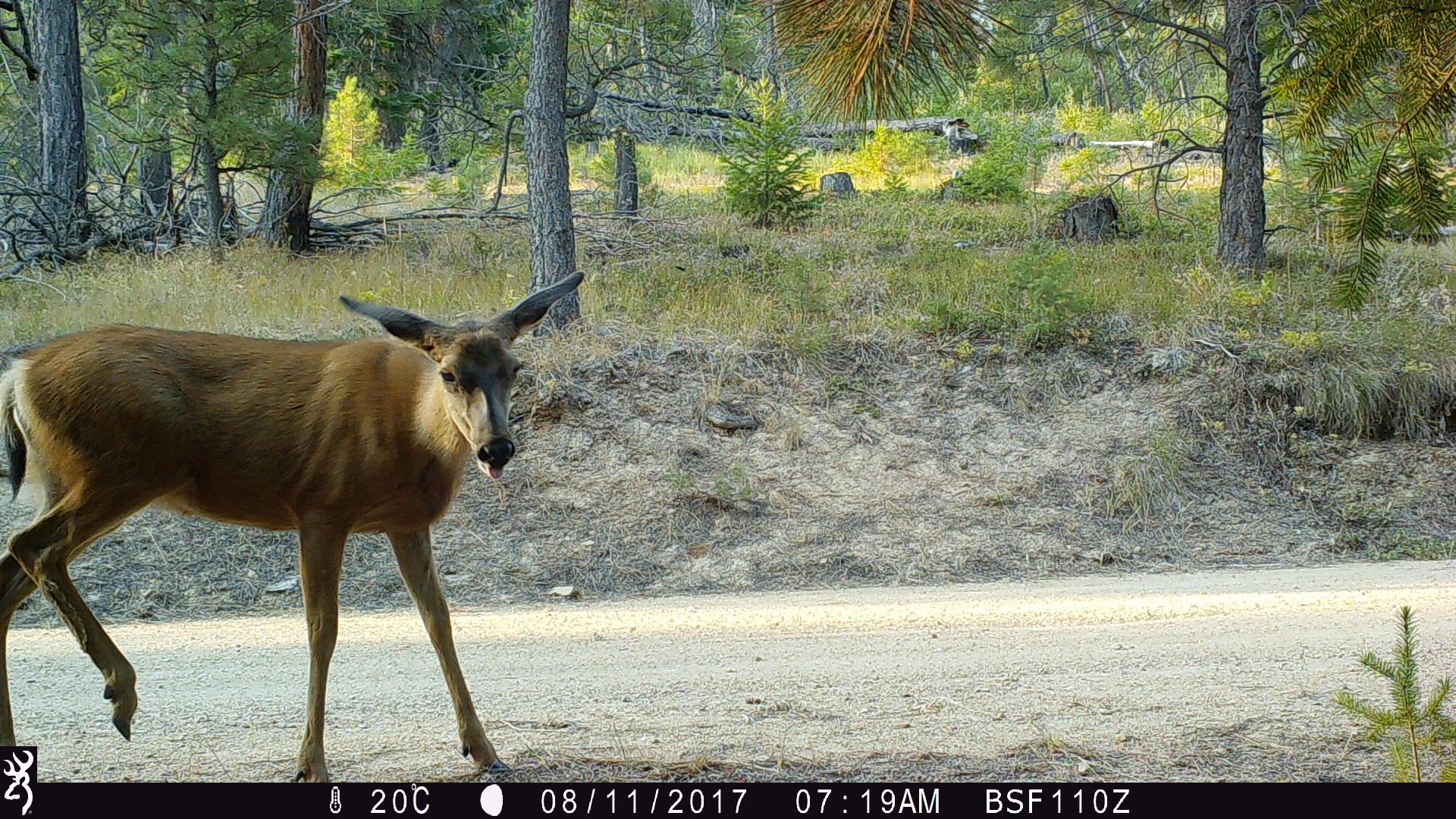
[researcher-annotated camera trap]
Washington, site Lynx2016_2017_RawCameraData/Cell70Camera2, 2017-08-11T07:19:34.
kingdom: Animalia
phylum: Chordata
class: Mammalia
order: Artiodactyla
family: Cervidae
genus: Odocoileus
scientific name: Odocoileus hemionus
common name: mule deer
Odocoileus hemionus (mule deer). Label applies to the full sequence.